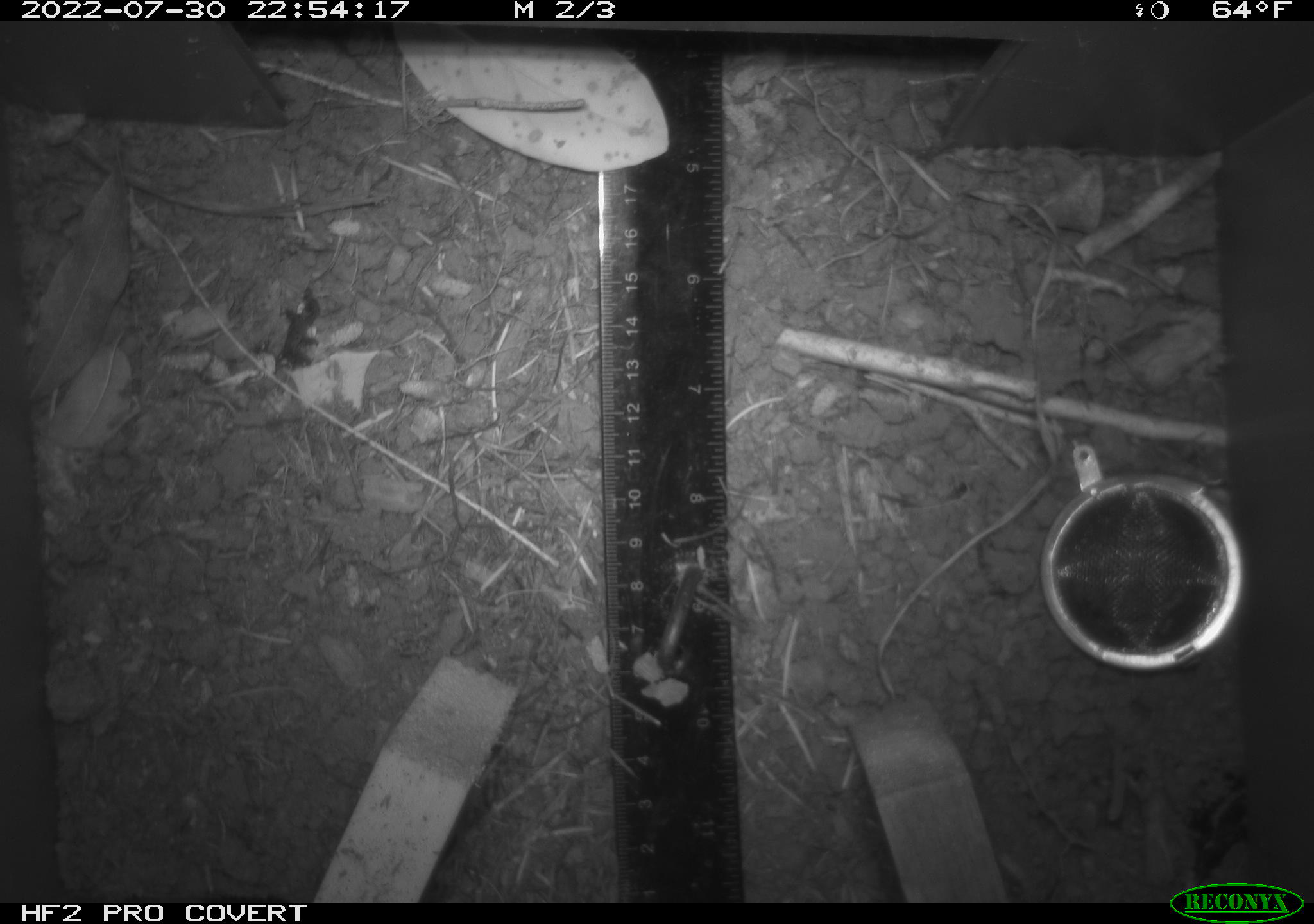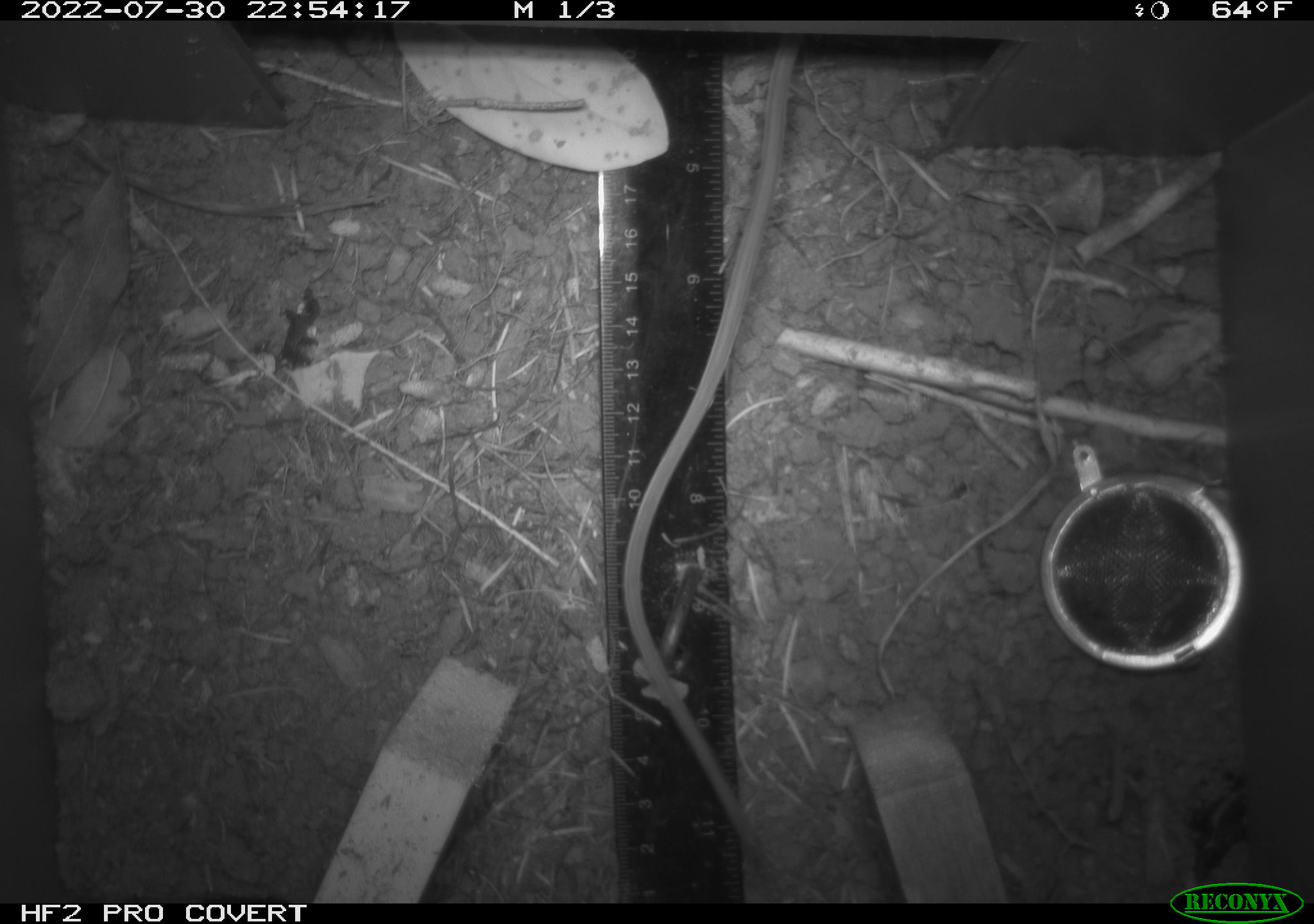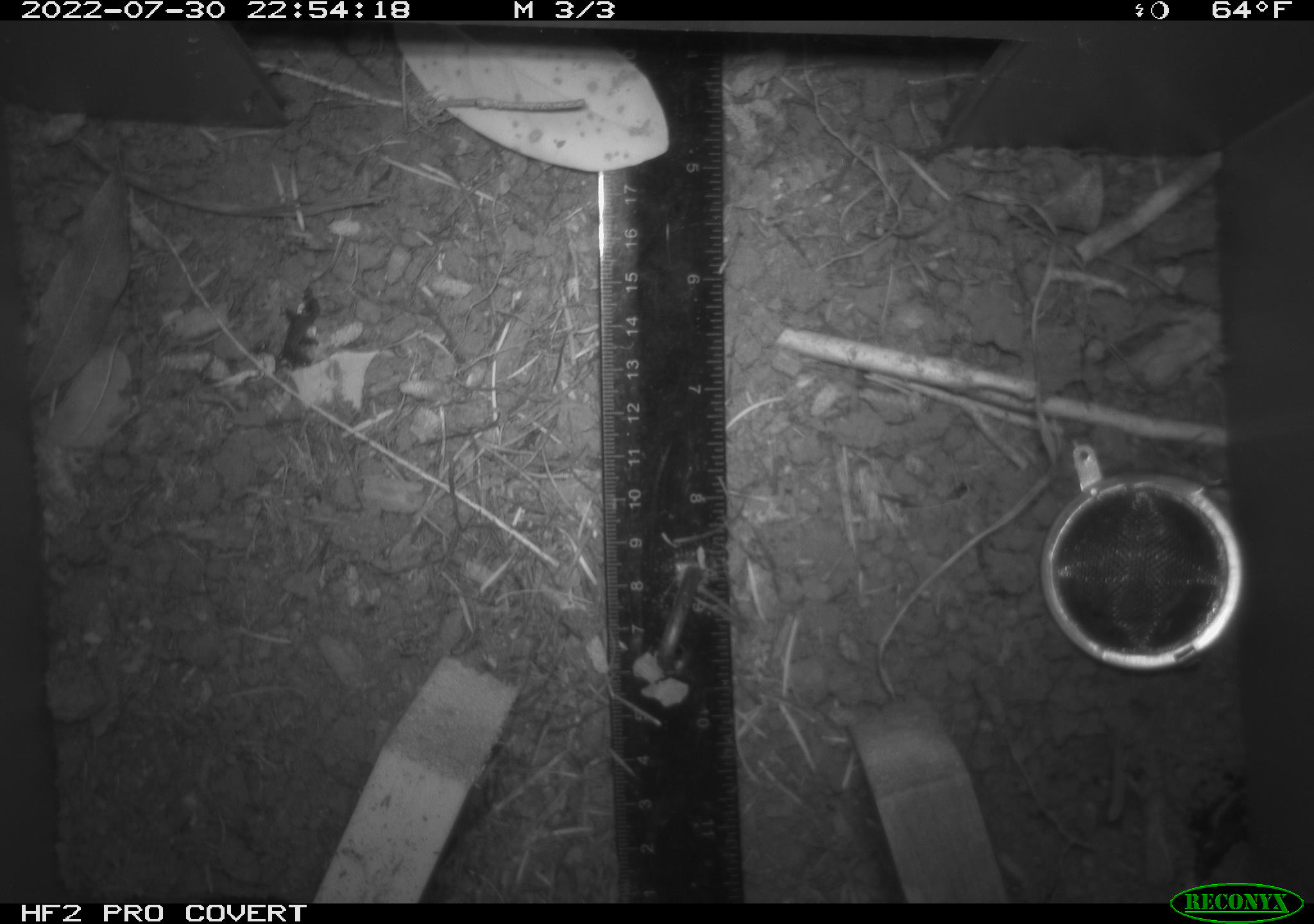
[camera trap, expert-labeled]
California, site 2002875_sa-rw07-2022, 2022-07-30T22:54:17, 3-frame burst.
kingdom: Animalia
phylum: Chordata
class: Mammalia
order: Rodentia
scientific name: Rodentia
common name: mouse species